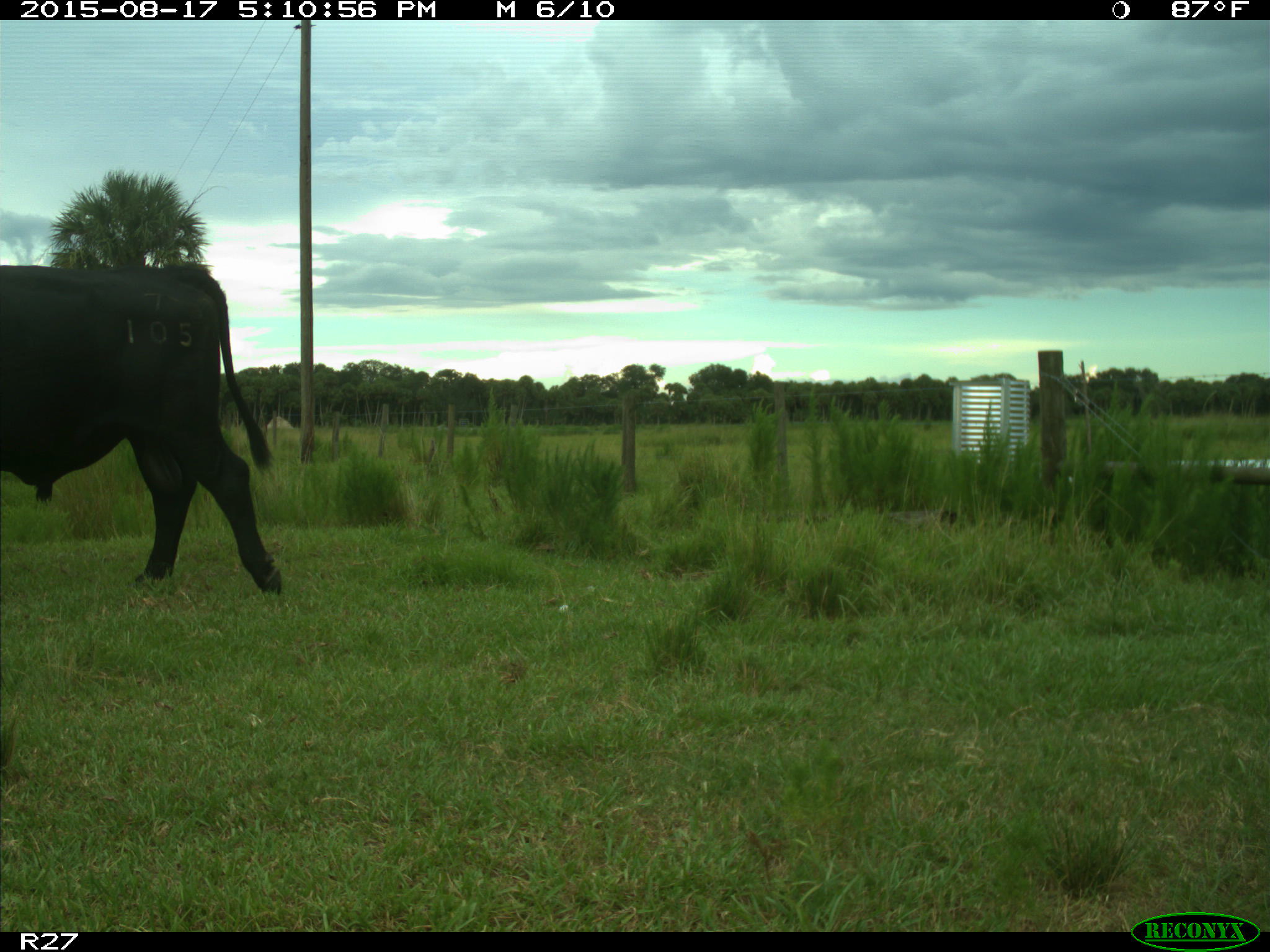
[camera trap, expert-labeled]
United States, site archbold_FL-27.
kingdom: Animalia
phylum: Chordata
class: Mammalia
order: Artiodactyla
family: Bovidae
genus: Bos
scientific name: Bos taurus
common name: domestic cow